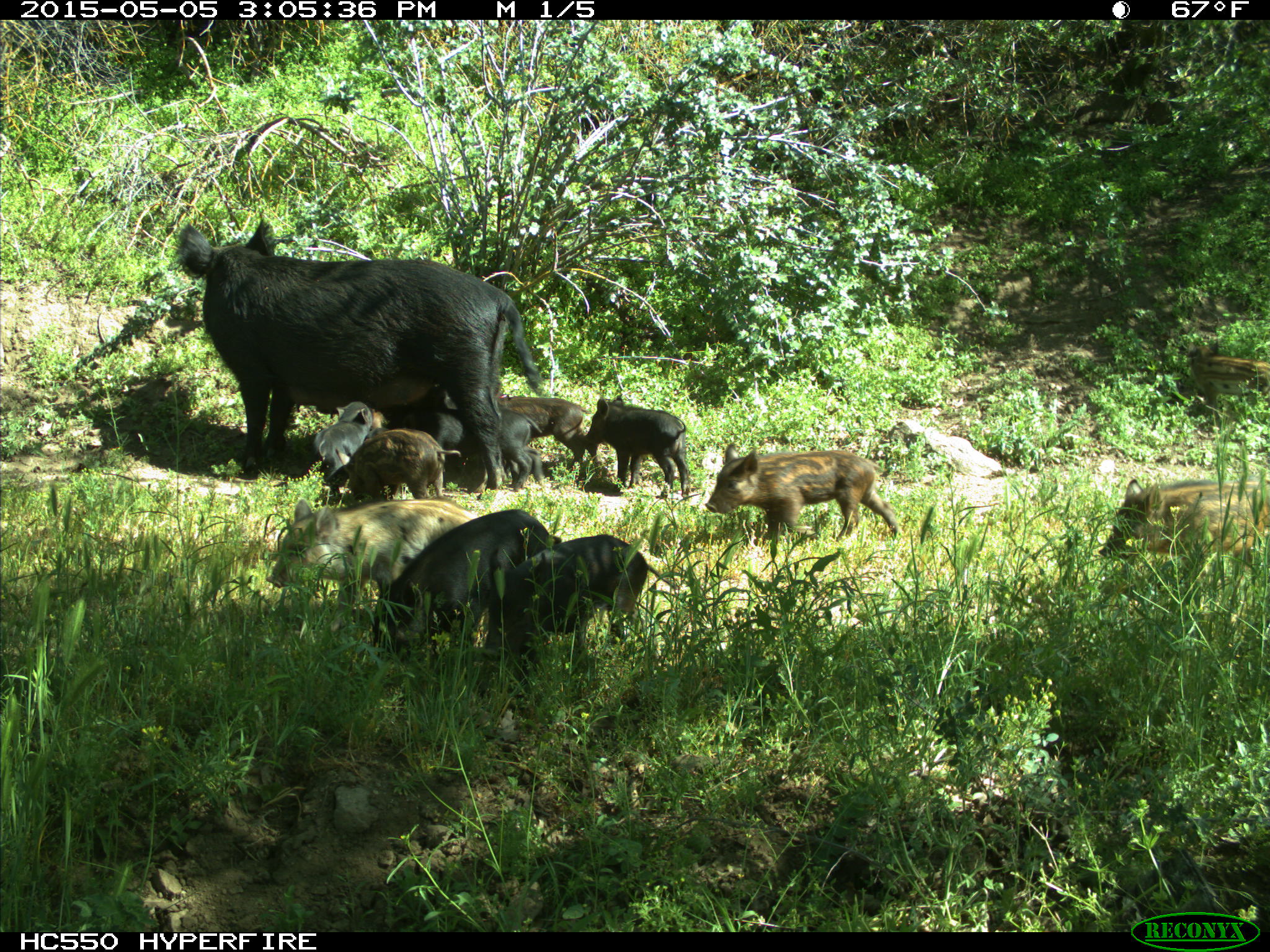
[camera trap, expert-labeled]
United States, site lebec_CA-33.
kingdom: Animalia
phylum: Chordata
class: Mammalia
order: Artiodactyla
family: Suidae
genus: Sus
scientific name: Sus scrofa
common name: wild boar